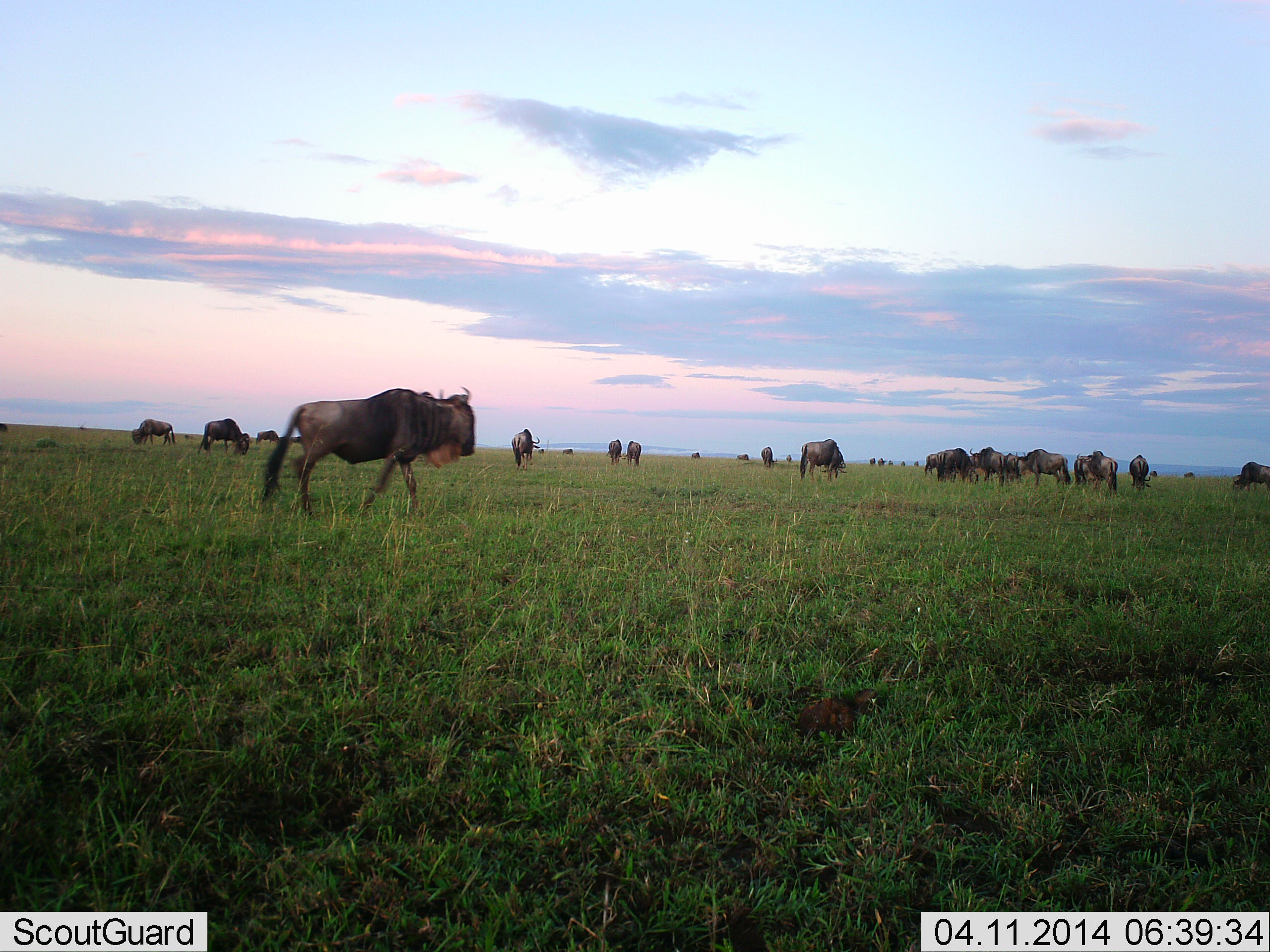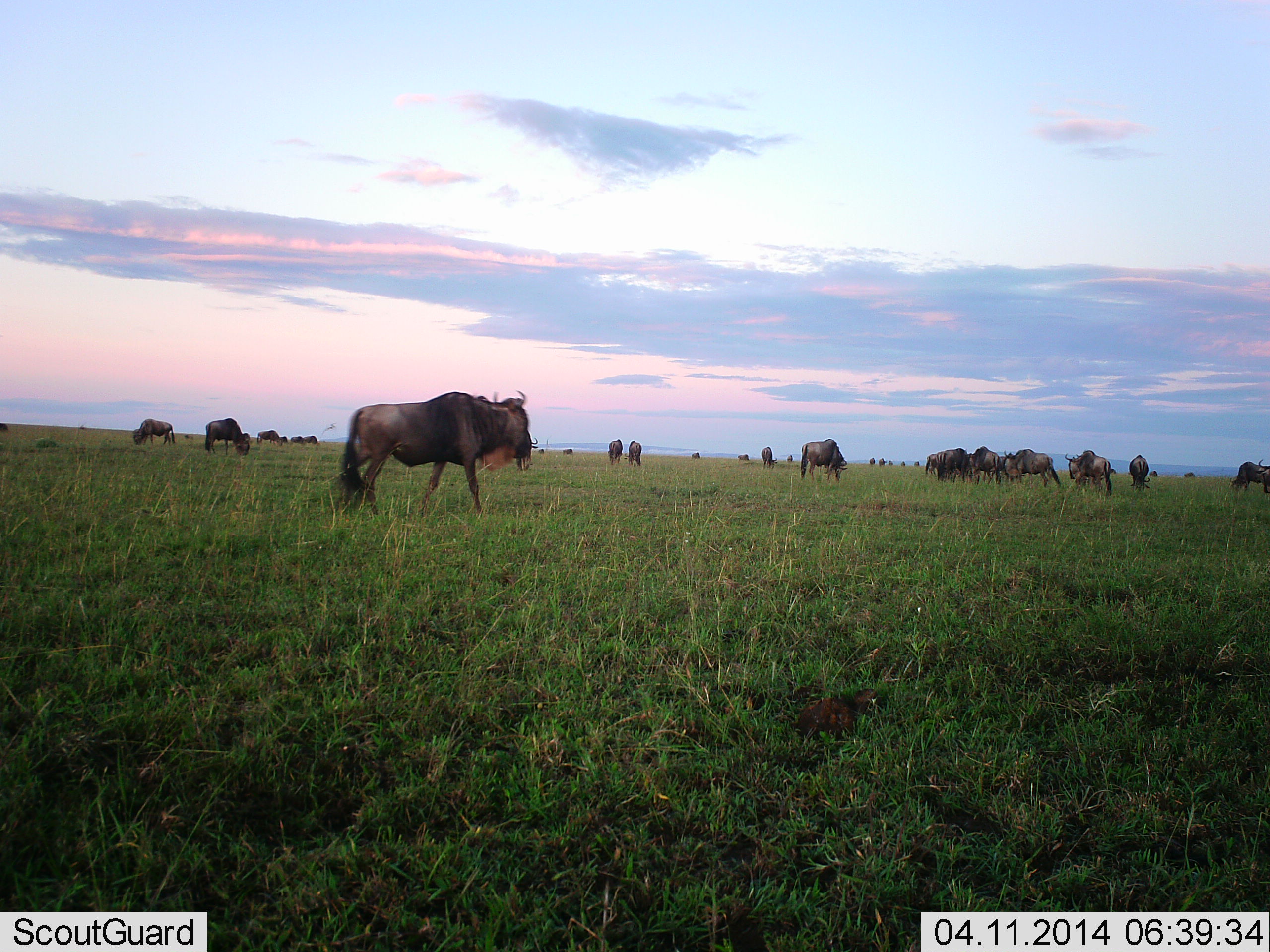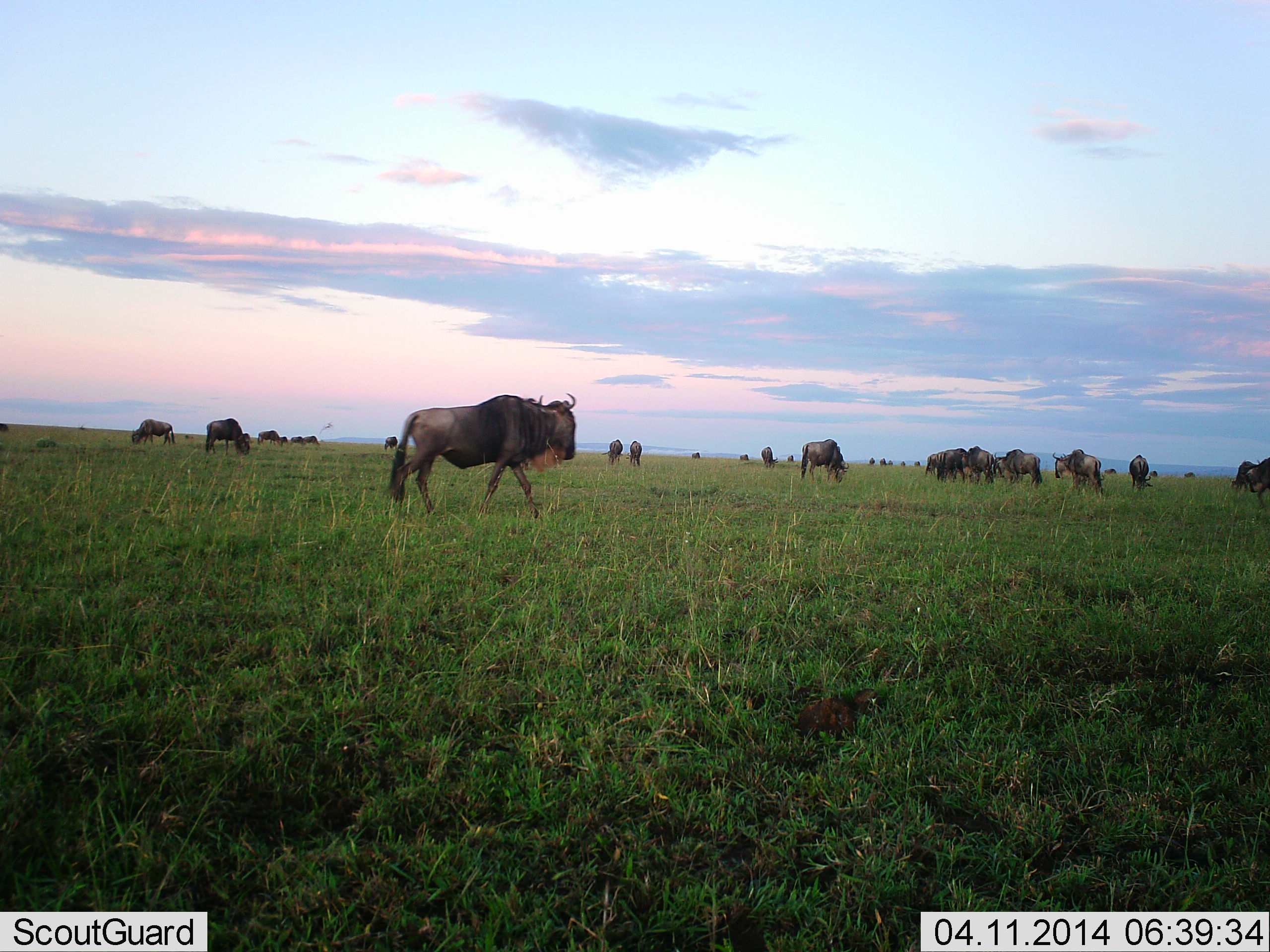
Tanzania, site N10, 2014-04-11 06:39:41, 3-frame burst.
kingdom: Animalia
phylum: Chordata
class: Mammalia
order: Artiodactyla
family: Bovidae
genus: Connochaetes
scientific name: Connochaetes taurinus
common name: blue wildebeest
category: wildebeest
Wildebeest (blue wildebeest) (Connochaetes taurinus), count 11-50. Behavior (volunteer vote fractions): standing 70%, resting 0%, moving 70%, interacting 0%. Young present (vote fraction): 0%. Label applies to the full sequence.